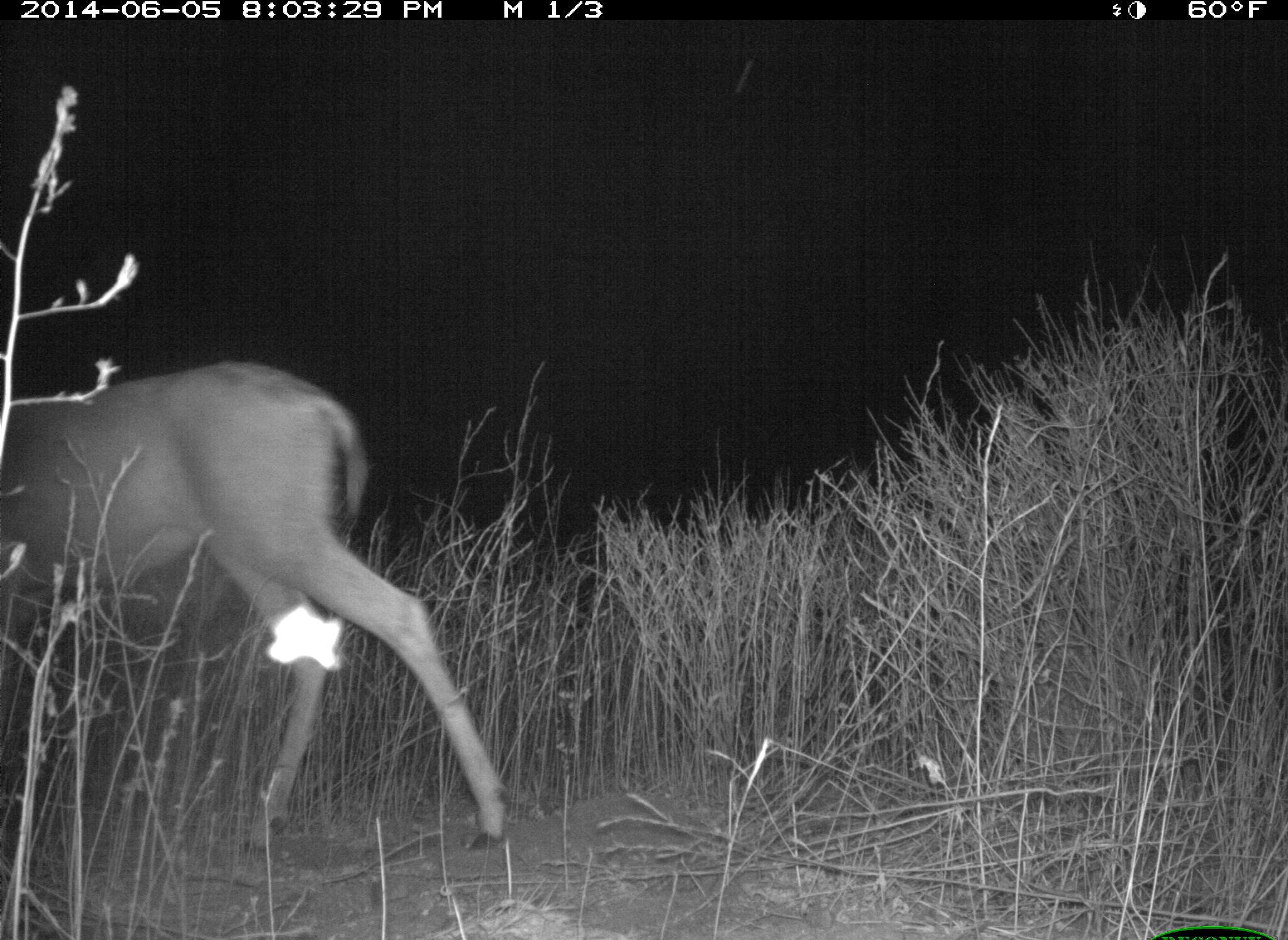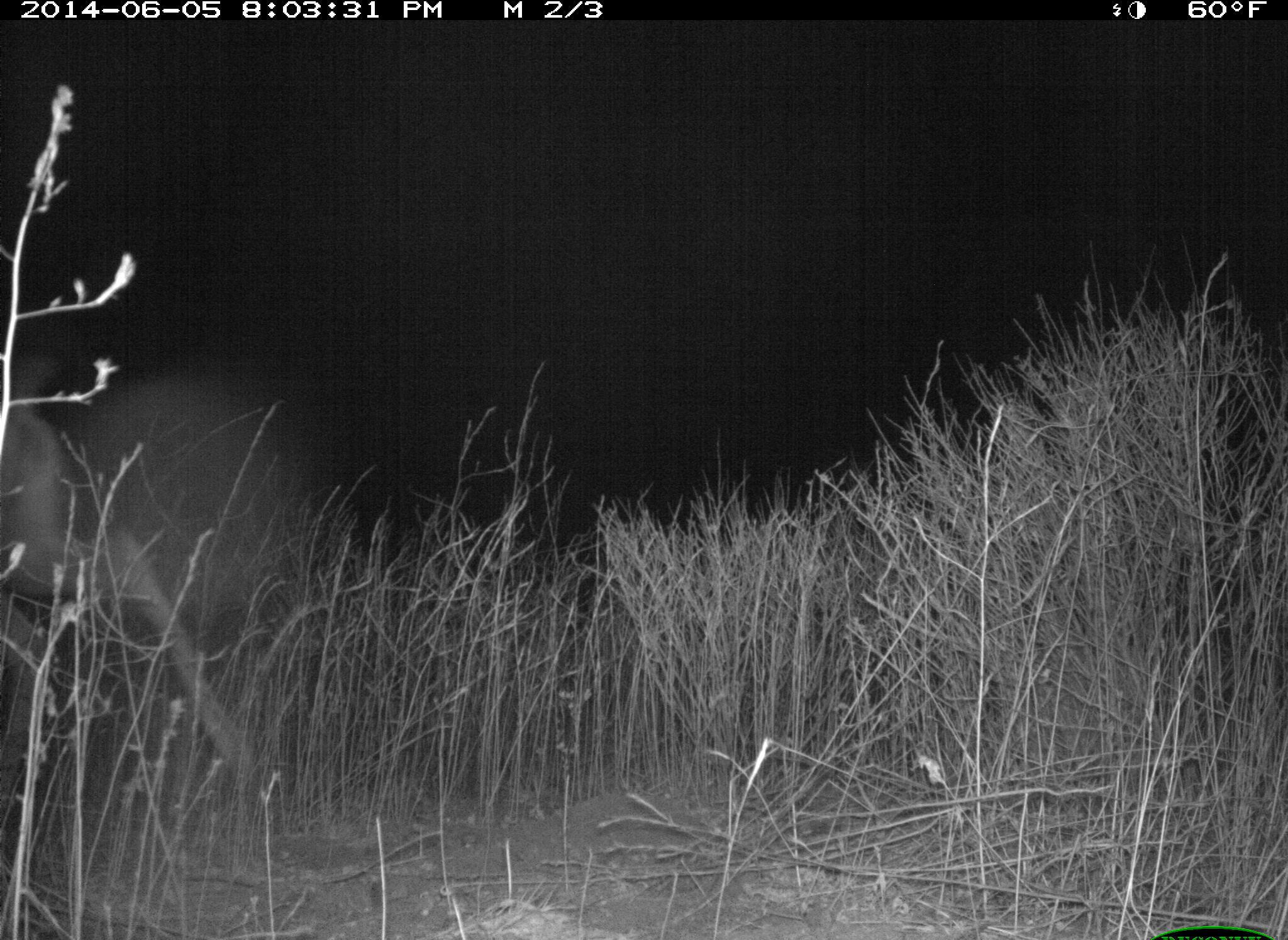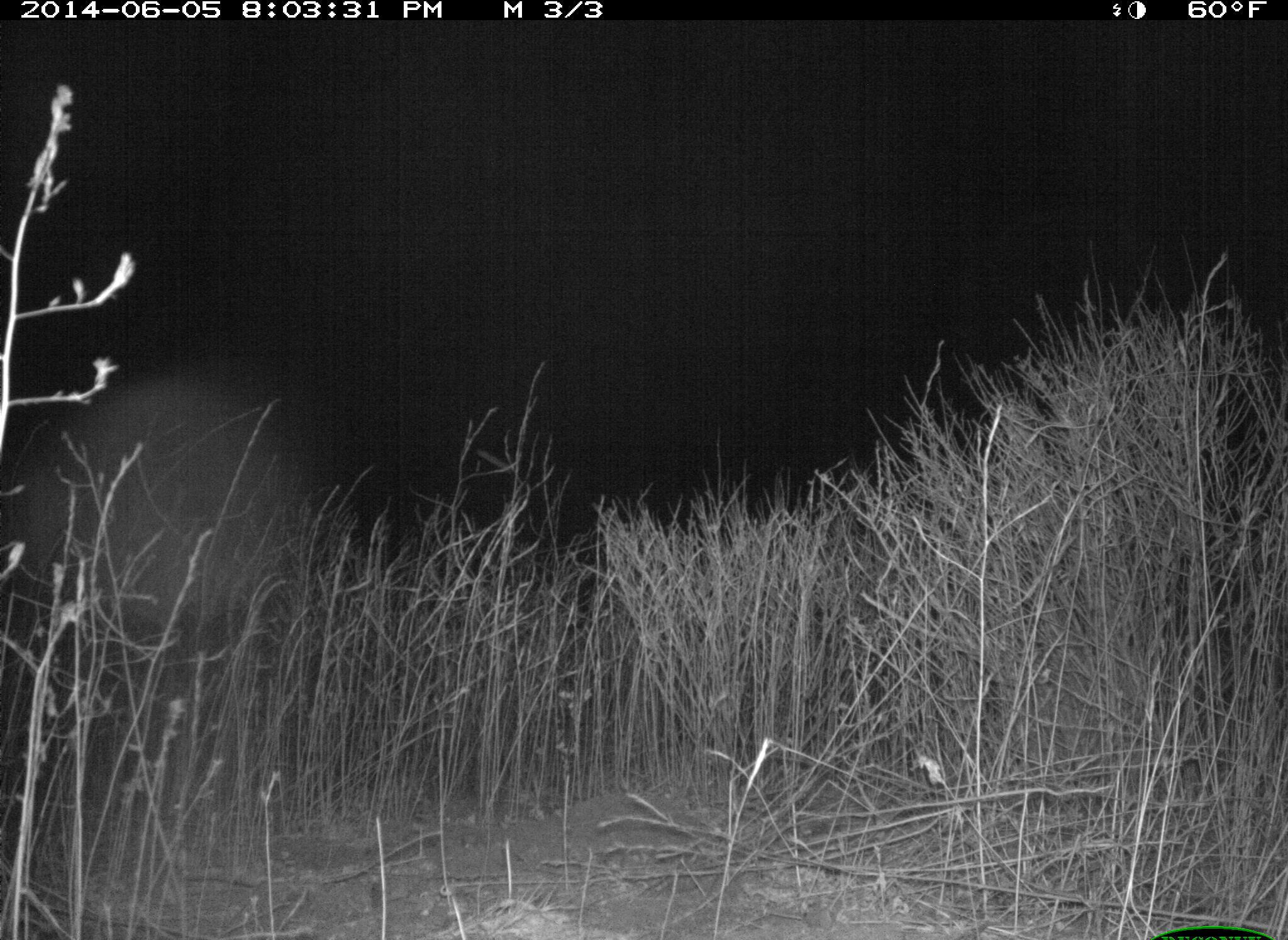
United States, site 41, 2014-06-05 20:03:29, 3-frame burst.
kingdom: Animalia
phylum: Chordata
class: Mammalia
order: Artiodactyla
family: Cervidae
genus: Odocoileus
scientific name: Odocoileus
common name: deer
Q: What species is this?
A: Deer (Odocoileus).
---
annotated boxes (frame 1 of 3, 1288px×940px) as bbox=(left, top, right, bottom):
deer: bbox=(0, 360, 515, 854)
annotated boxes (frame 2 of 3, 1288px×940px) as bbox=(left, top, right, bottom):
deer: bbox=(0, 398, 265, 853)